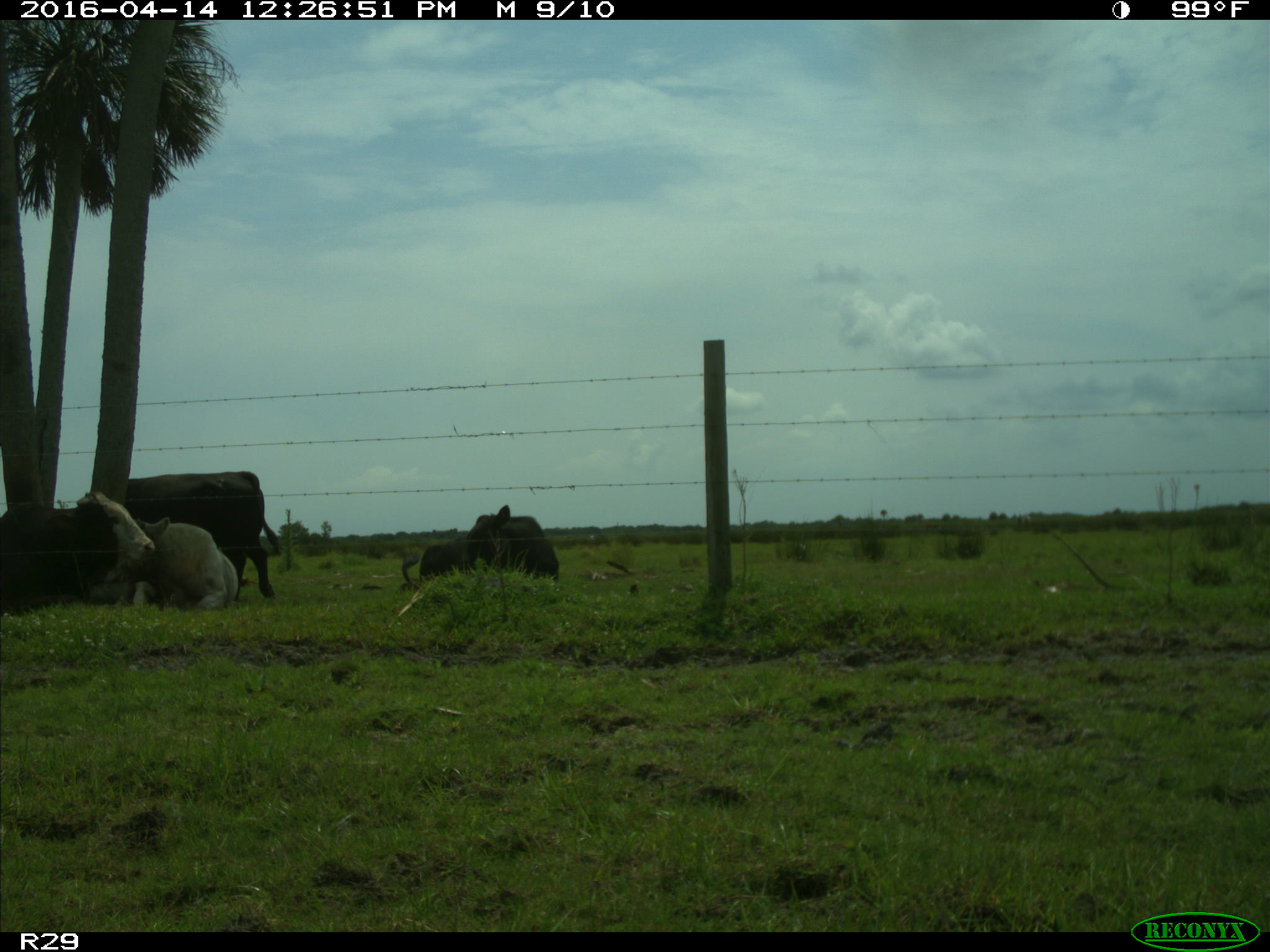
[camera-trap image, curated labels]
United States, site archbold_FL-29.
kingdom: Animalia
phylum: Chordata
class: Mammalia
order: Artiodactyla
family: Bovidae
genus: Bos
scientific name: Bos taurus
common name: domestic cow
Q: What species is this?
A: Bos taurus (domestic cow).